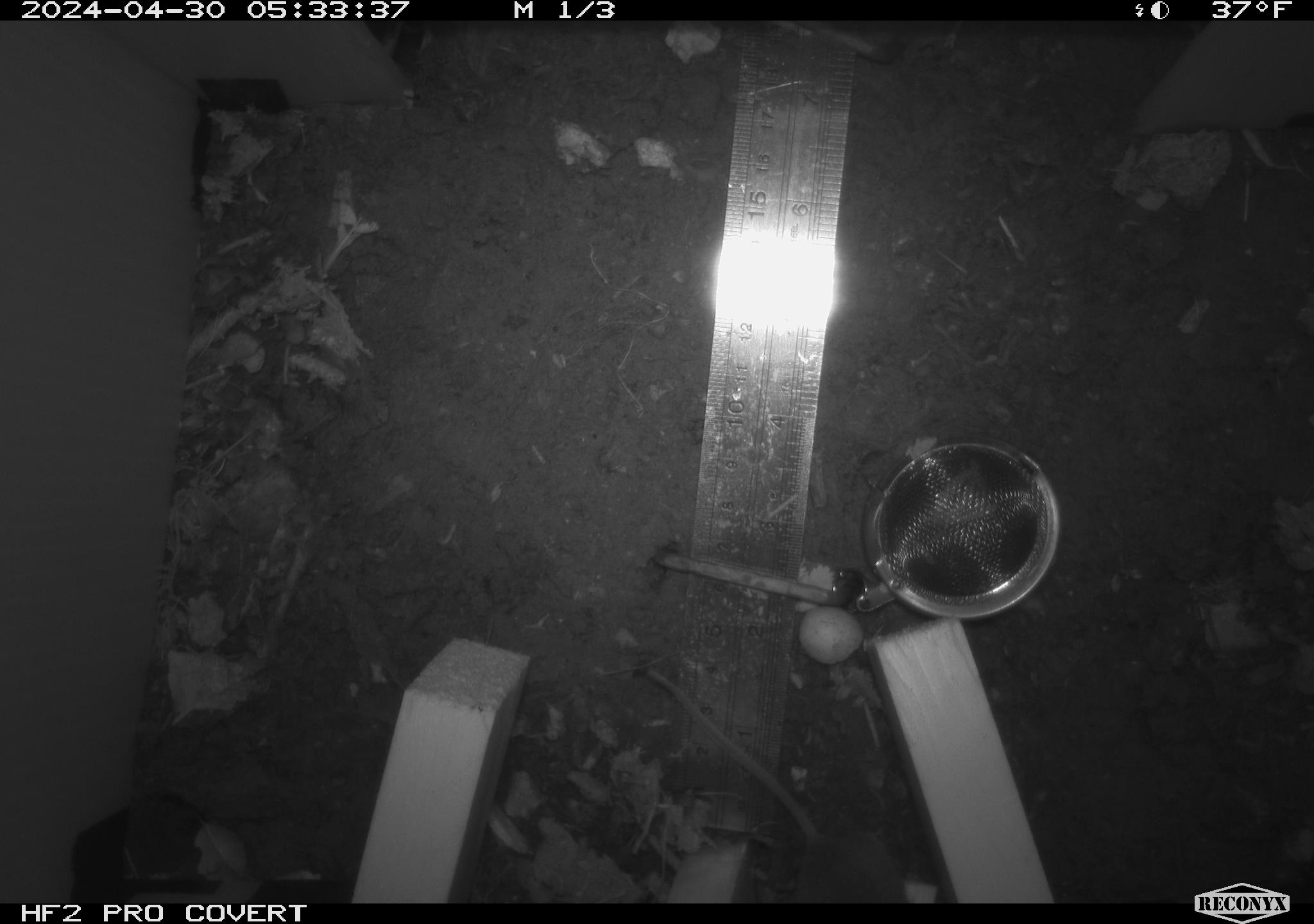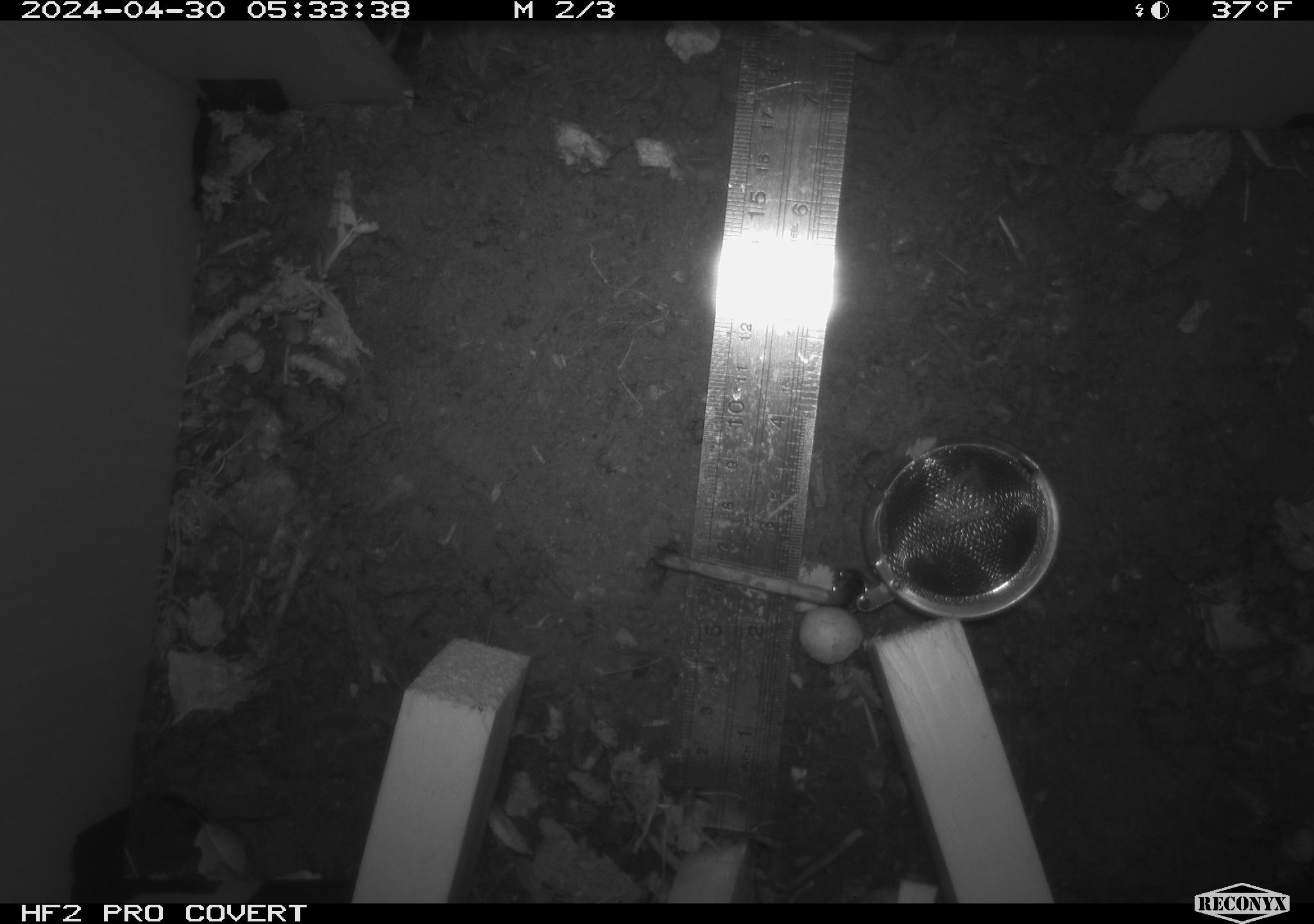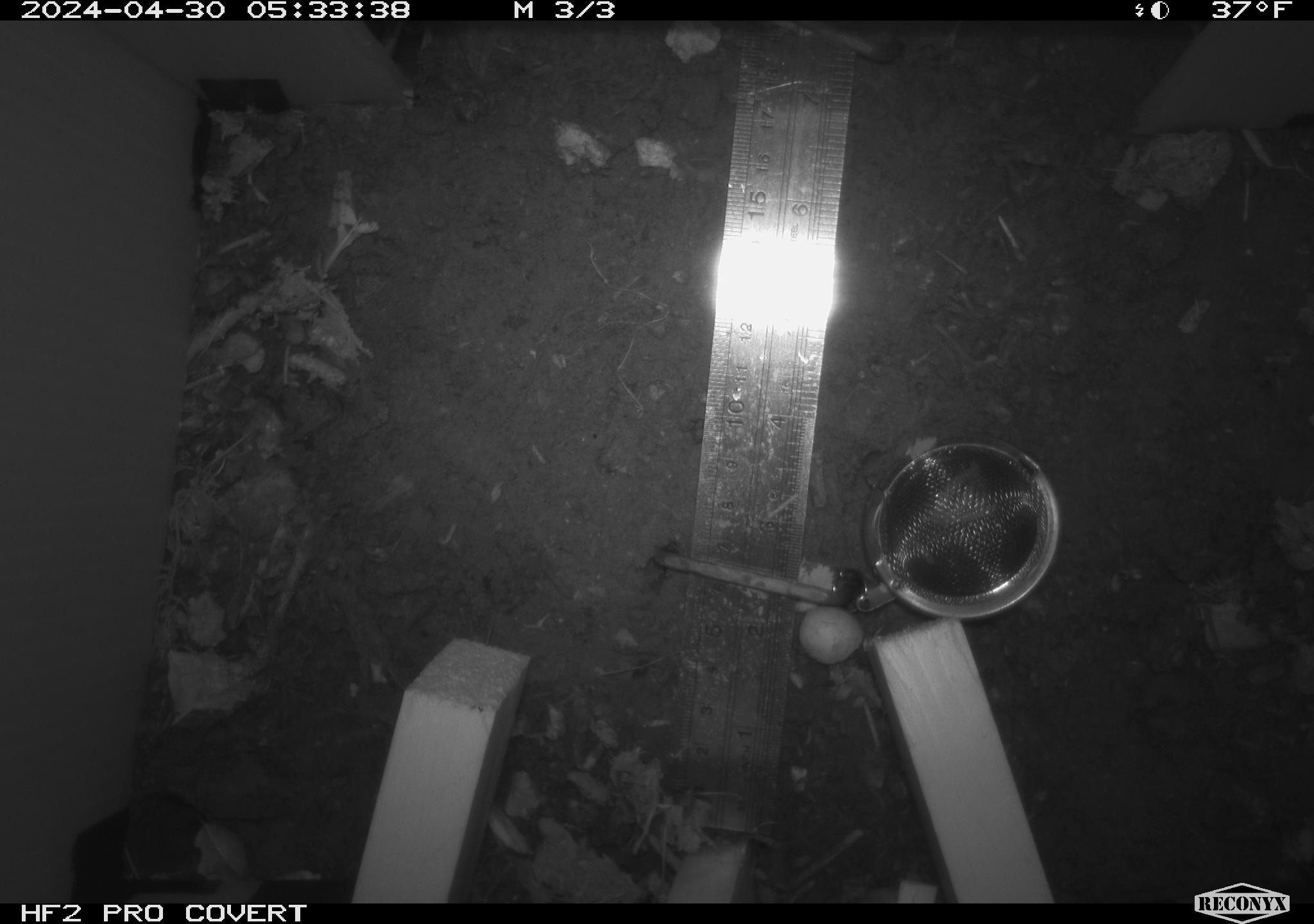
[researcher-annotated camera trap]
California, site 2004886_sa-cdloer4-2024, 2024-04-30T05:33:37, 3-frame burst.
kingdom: Animalia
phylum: Chordata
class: Mammalia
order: Rodentia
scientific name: Rodentia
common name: mouse species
Mouse species (Rodentia).